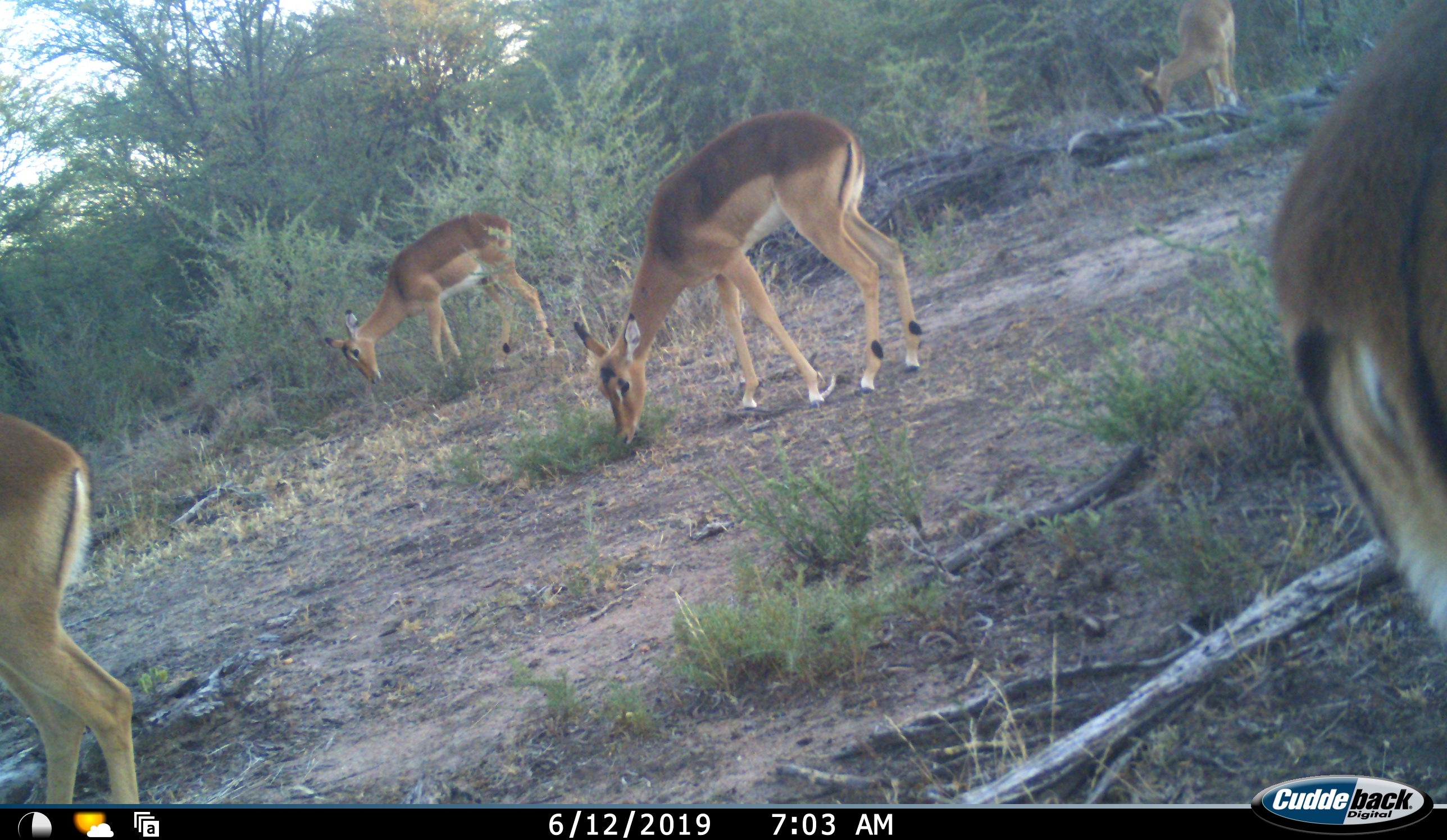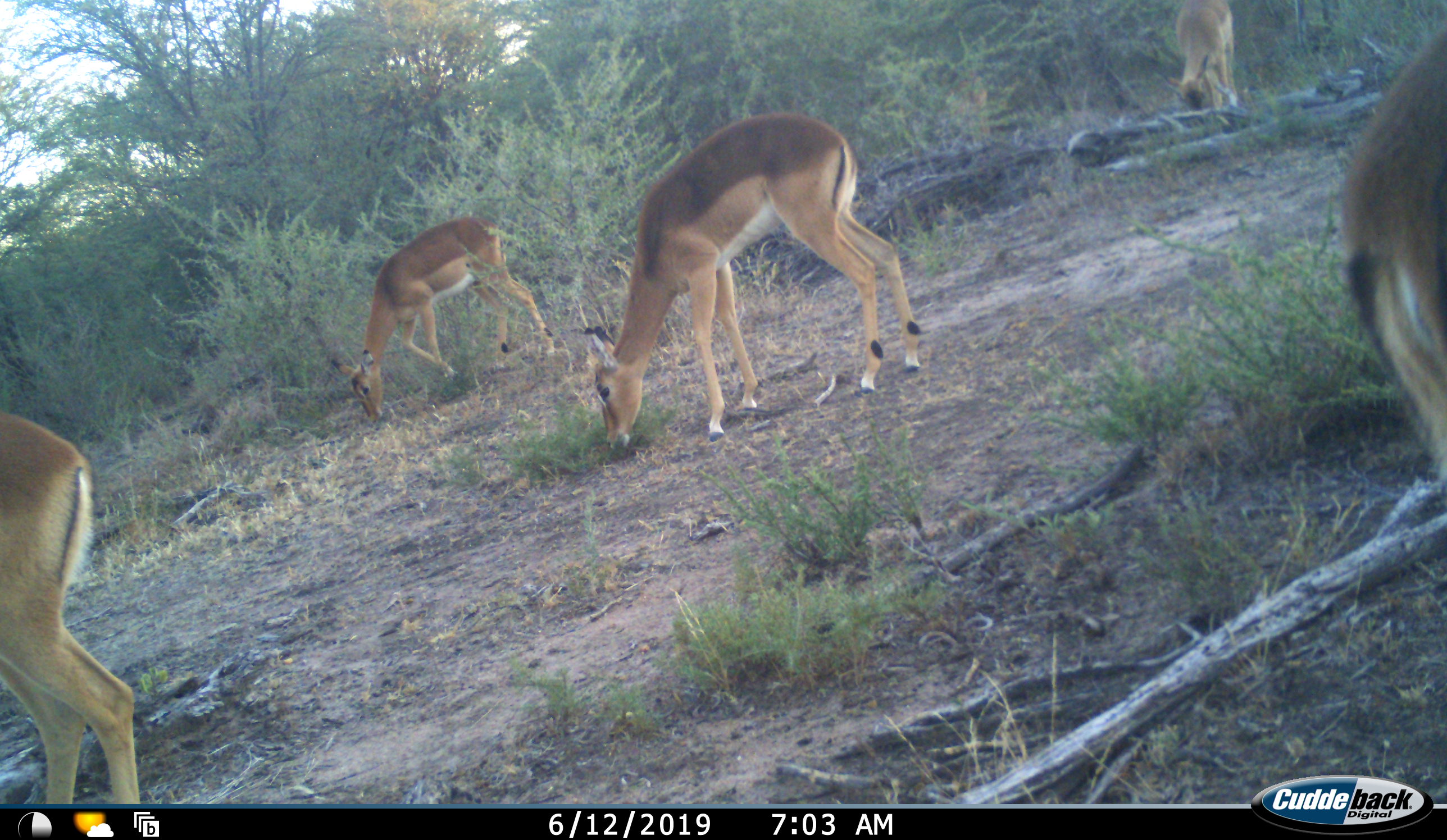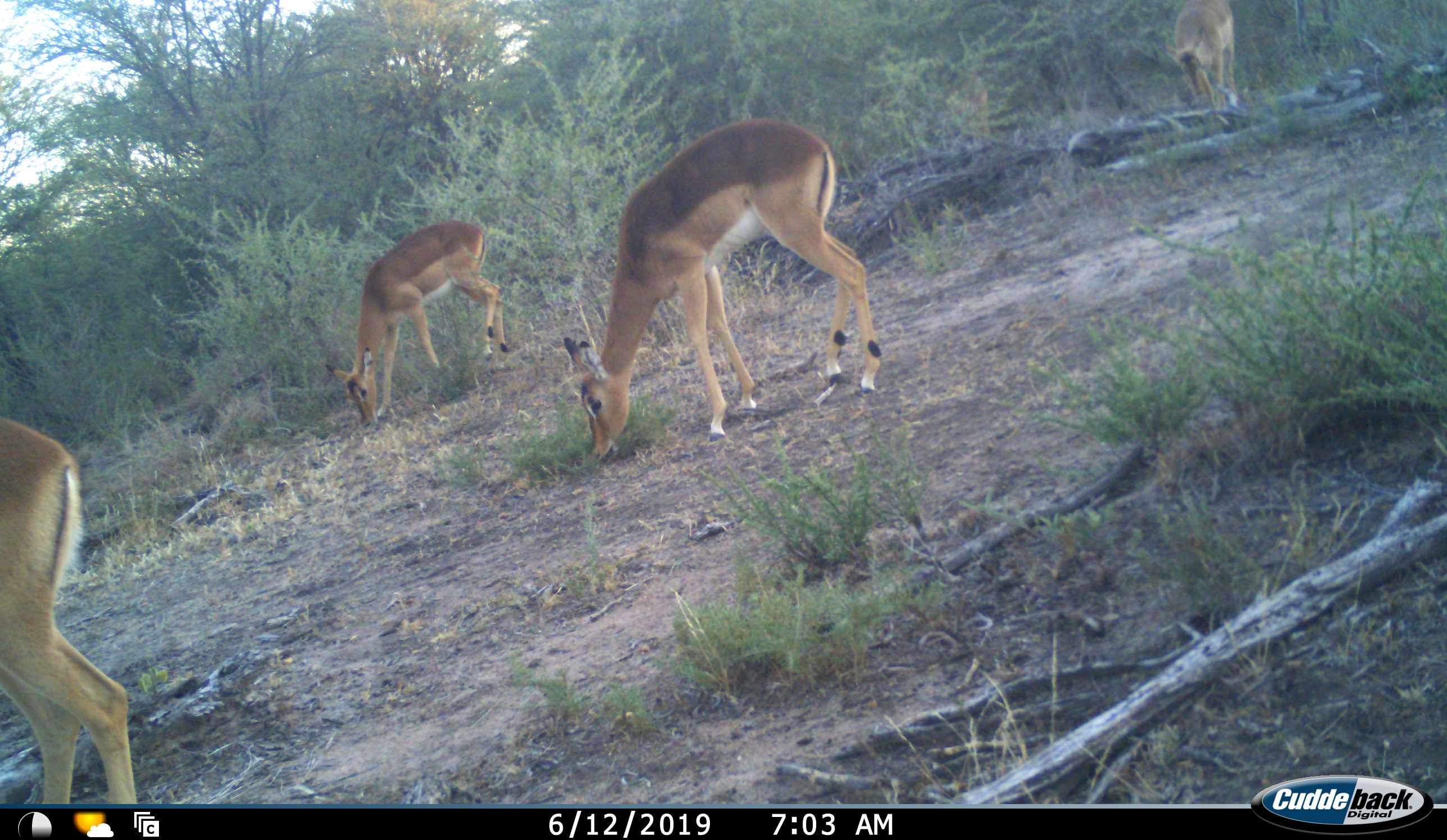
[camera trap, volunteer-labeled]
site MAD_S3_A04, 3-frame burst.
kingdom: Animalia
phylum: Chordata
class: Mammalia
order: Artiodactyla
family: Bovidae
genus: Aepyceros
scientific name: Aepyceros melampus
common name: impala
Impala (Aepyceros melampus), count 5. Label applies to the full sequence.